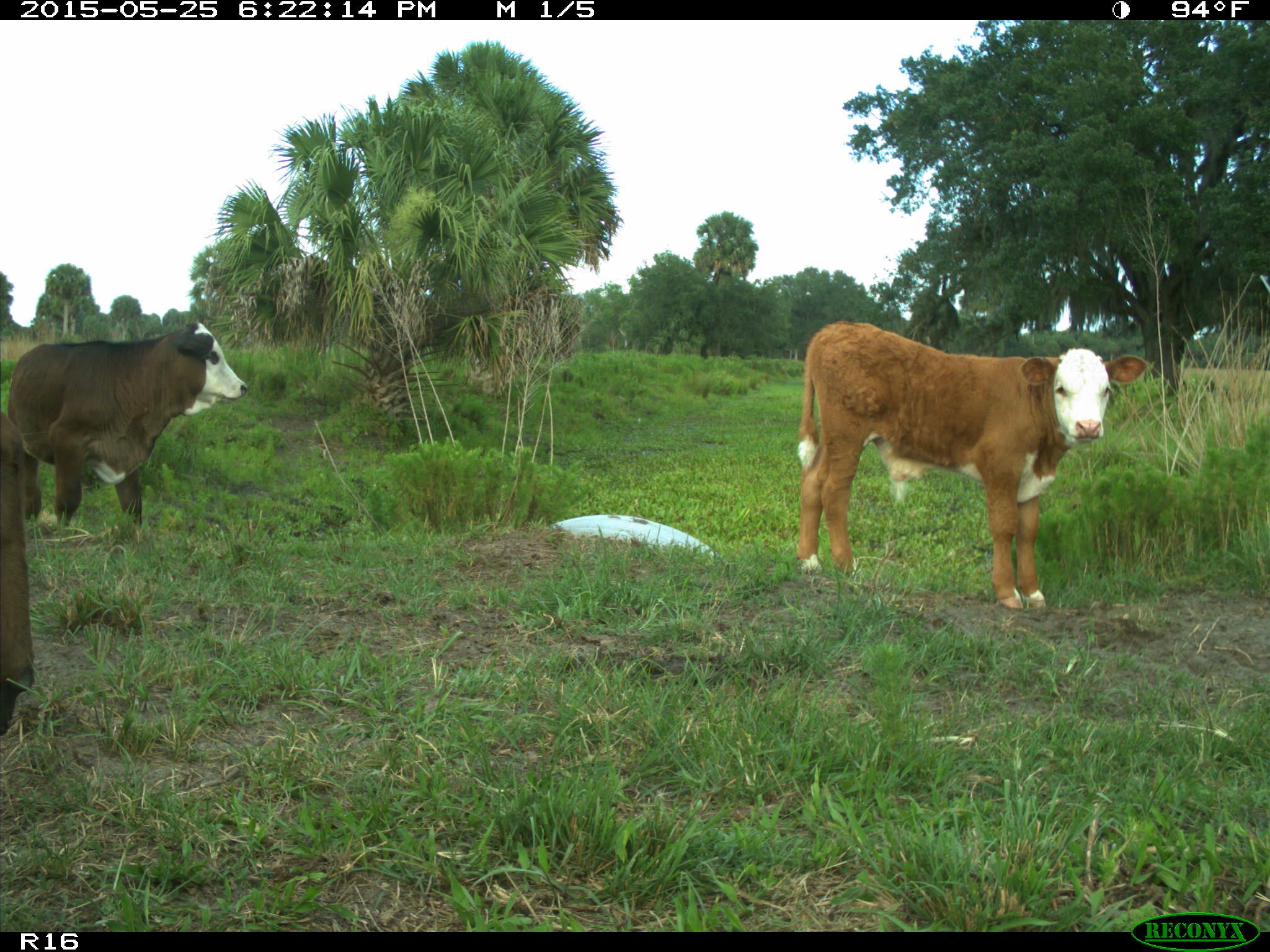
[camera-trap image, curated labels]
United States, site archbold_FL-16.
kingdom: Animalia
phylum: Chordata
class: Mammalia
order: Artiodactyla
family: Bovidae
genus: Bos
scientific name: Bos taurus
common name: domestic cow